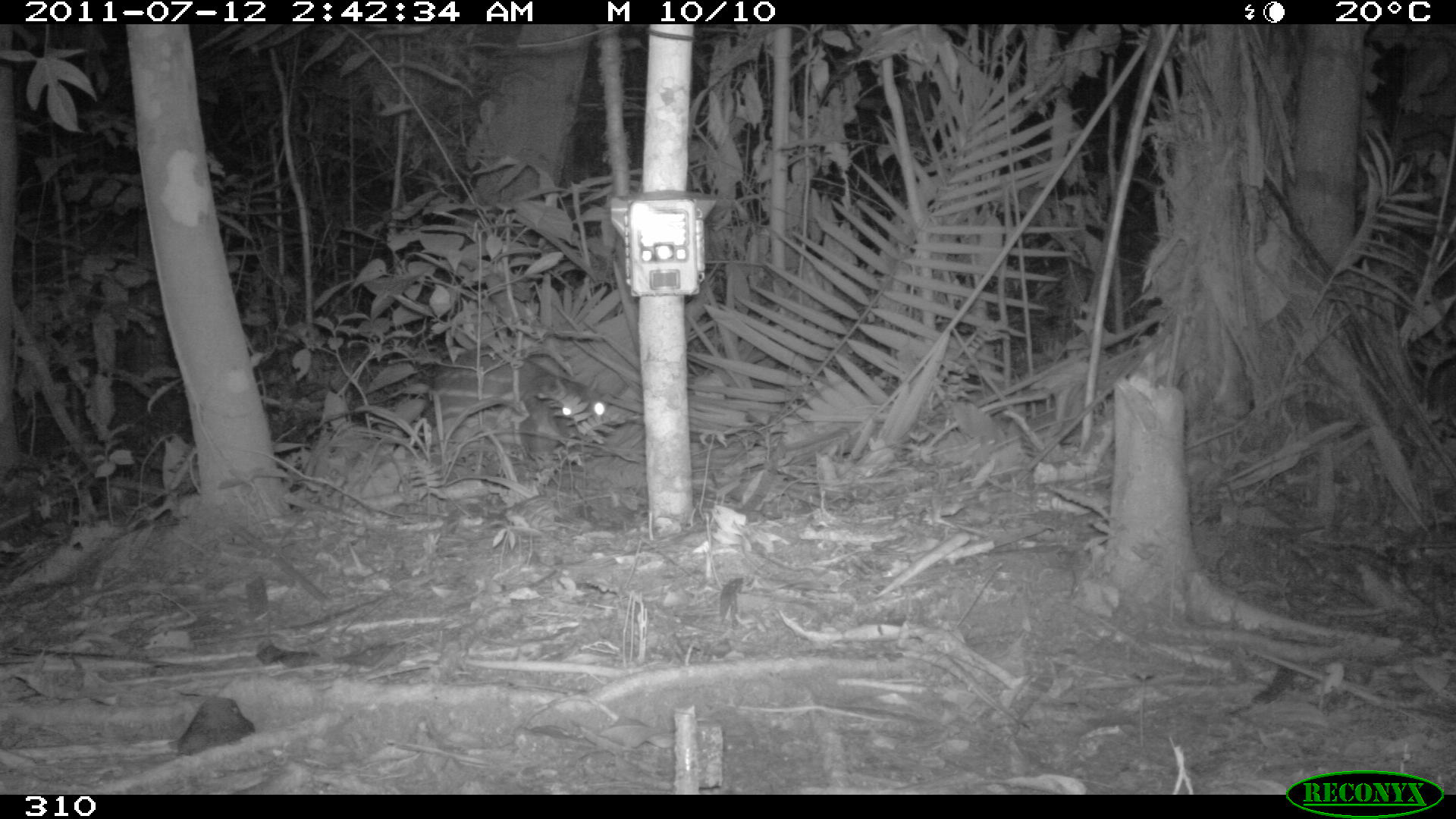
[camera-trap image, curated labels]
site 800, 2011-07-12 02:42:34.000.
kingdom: Animalia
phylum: Chordata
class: Mammalia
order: Rodentia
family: Cuniculidae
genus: Cuniculus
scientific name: Cuniculus paca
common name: spotted paca